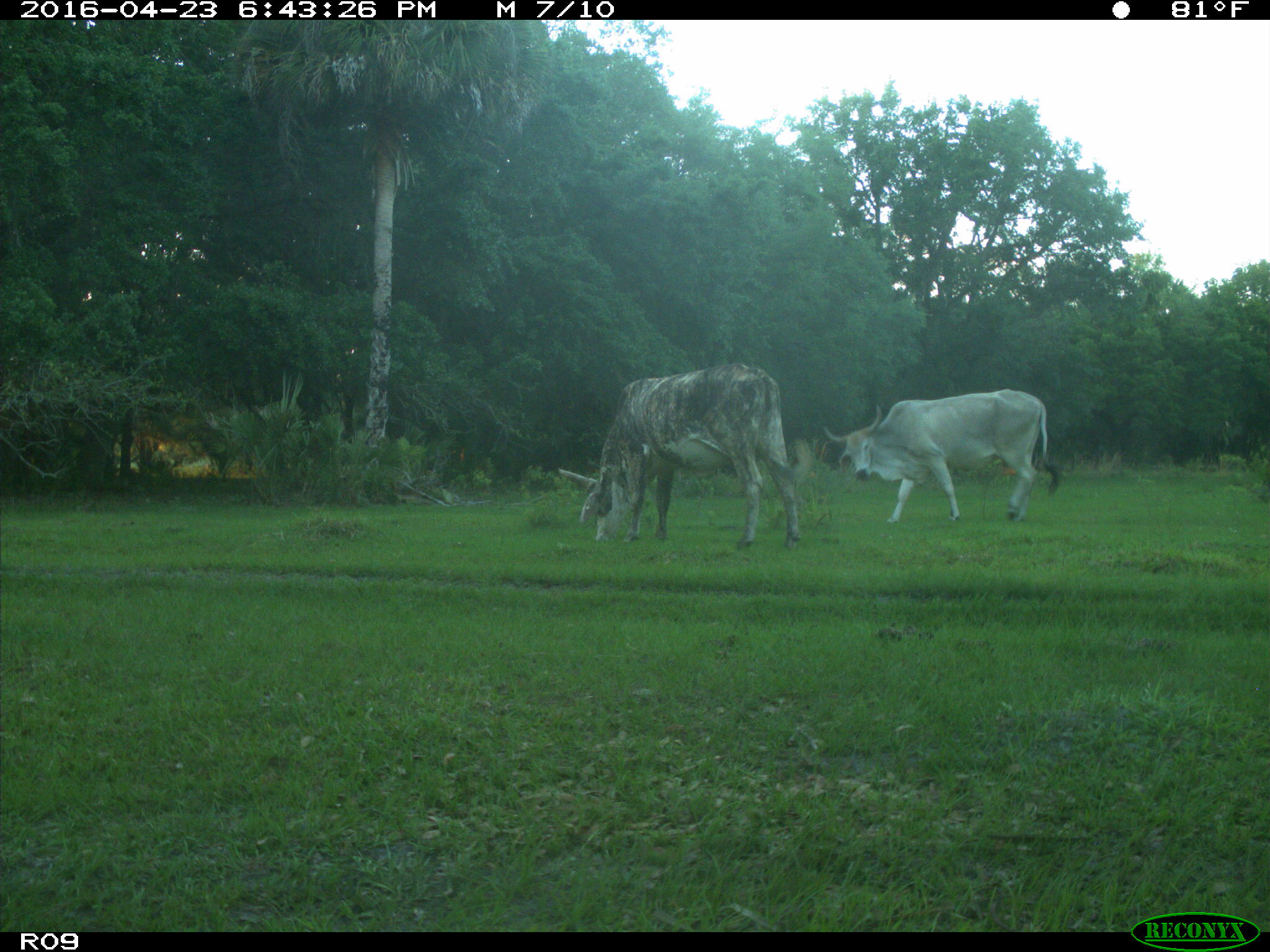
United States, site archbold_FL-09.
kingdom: Animalia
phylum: Chordata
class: Mammalia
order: Artiodactyla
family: Bovidae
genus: Bos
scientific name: Bos taurus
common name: domestic cow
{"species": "Bos taurus (domestic cow)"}